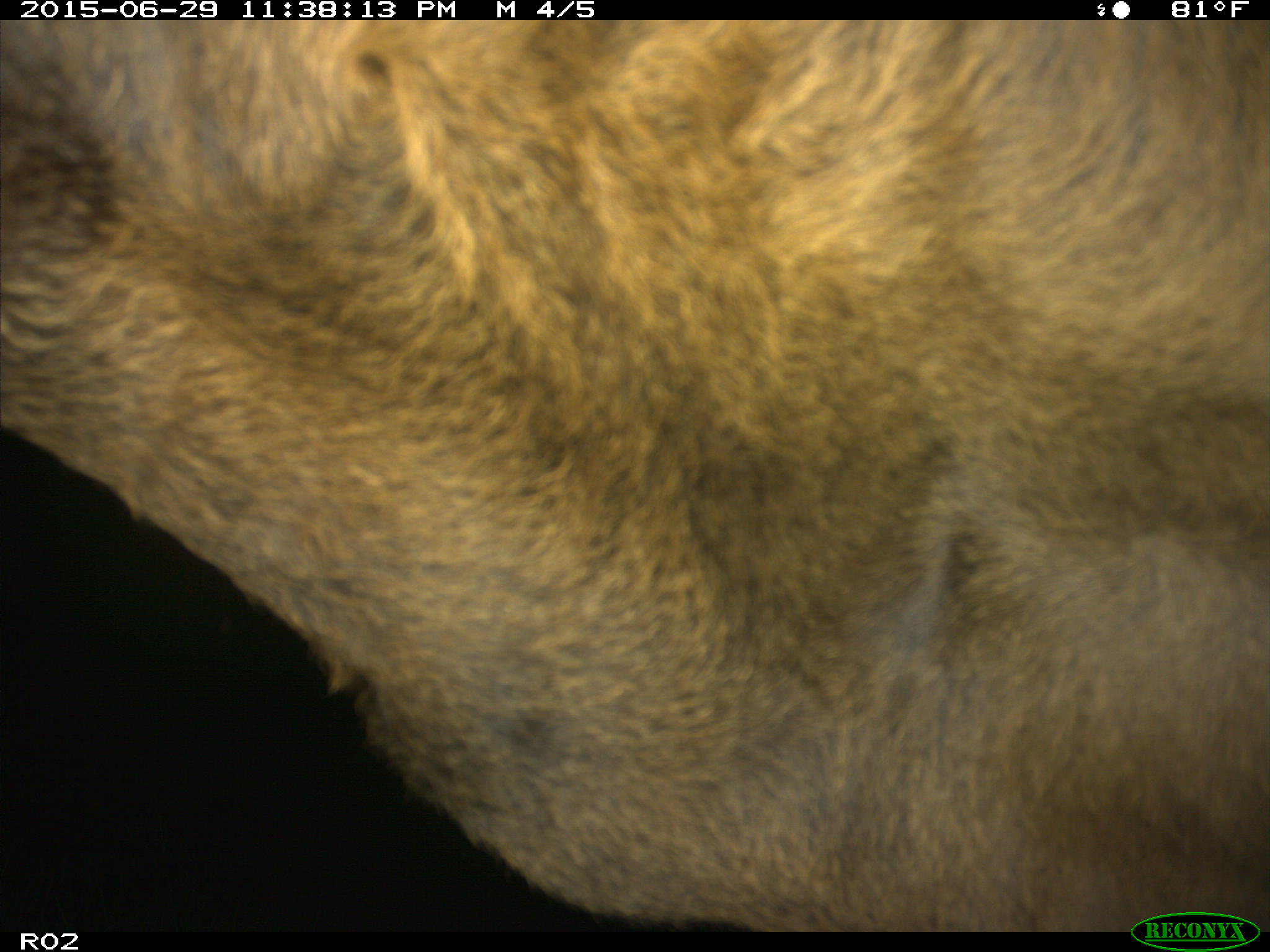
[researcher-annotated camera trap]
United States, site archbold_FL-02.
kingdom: Animalia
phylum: Chordata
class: Mammalia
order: Artiodactyla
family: Bovidae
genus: Bos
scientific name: Bos taurus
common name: domestic cow